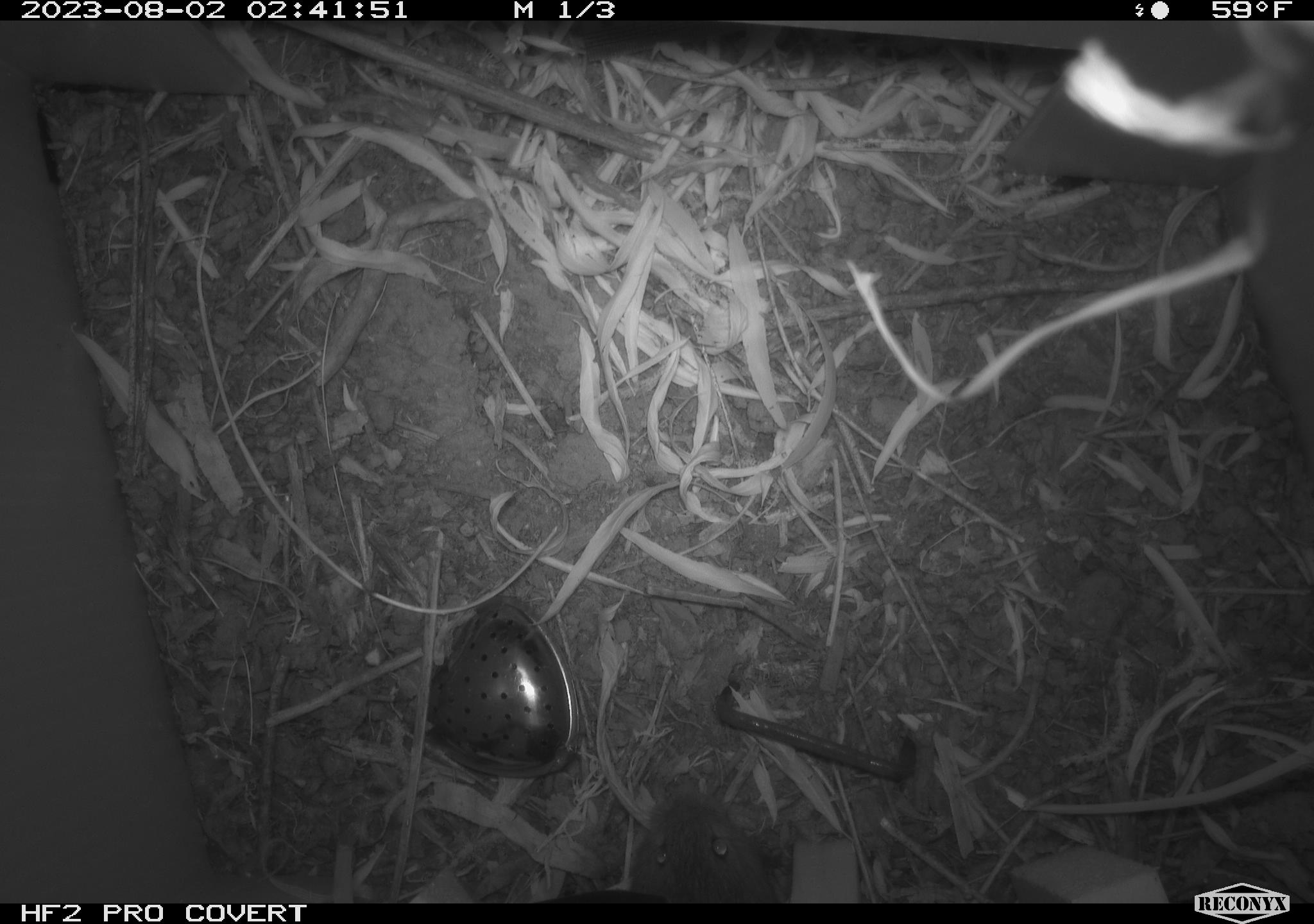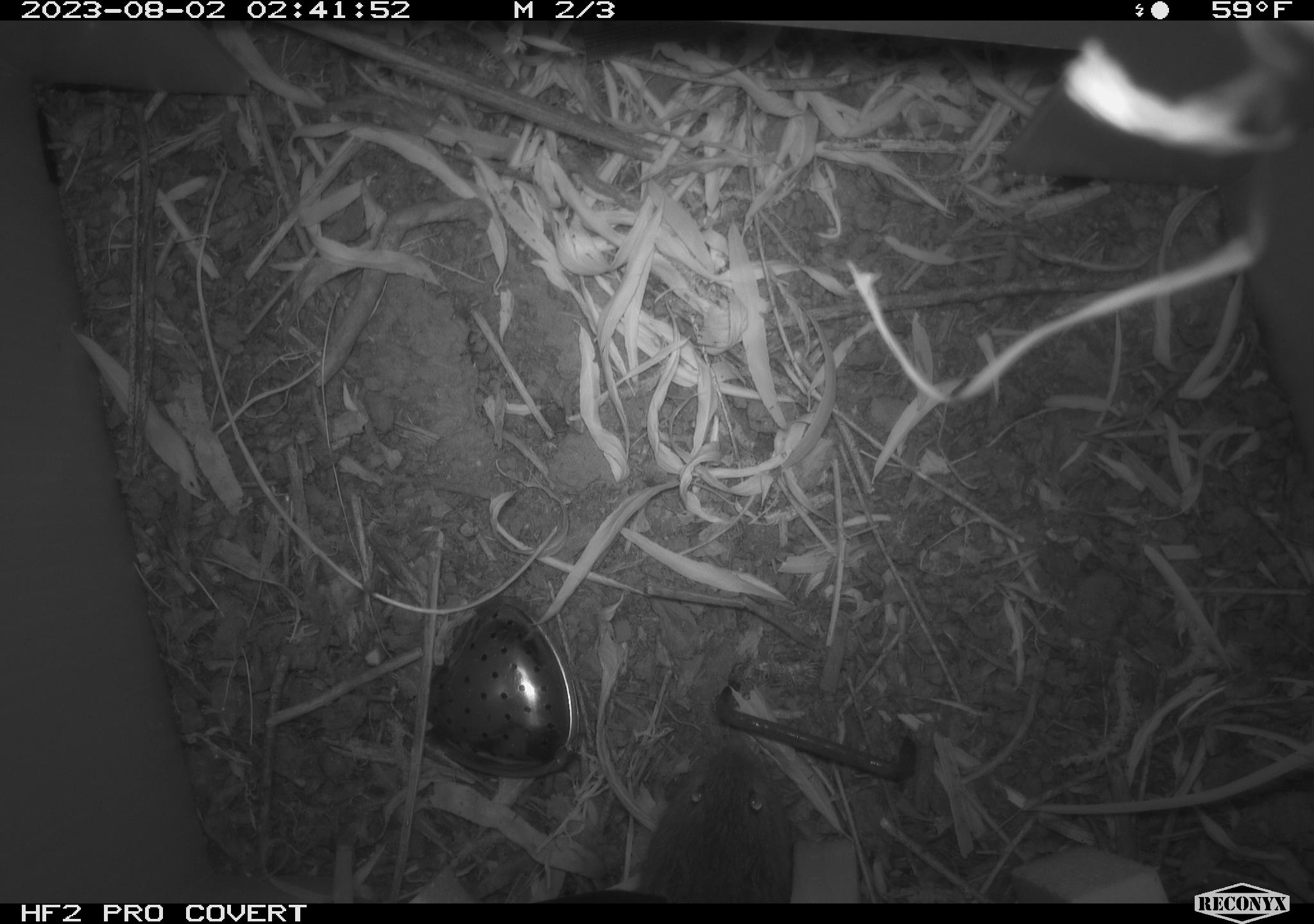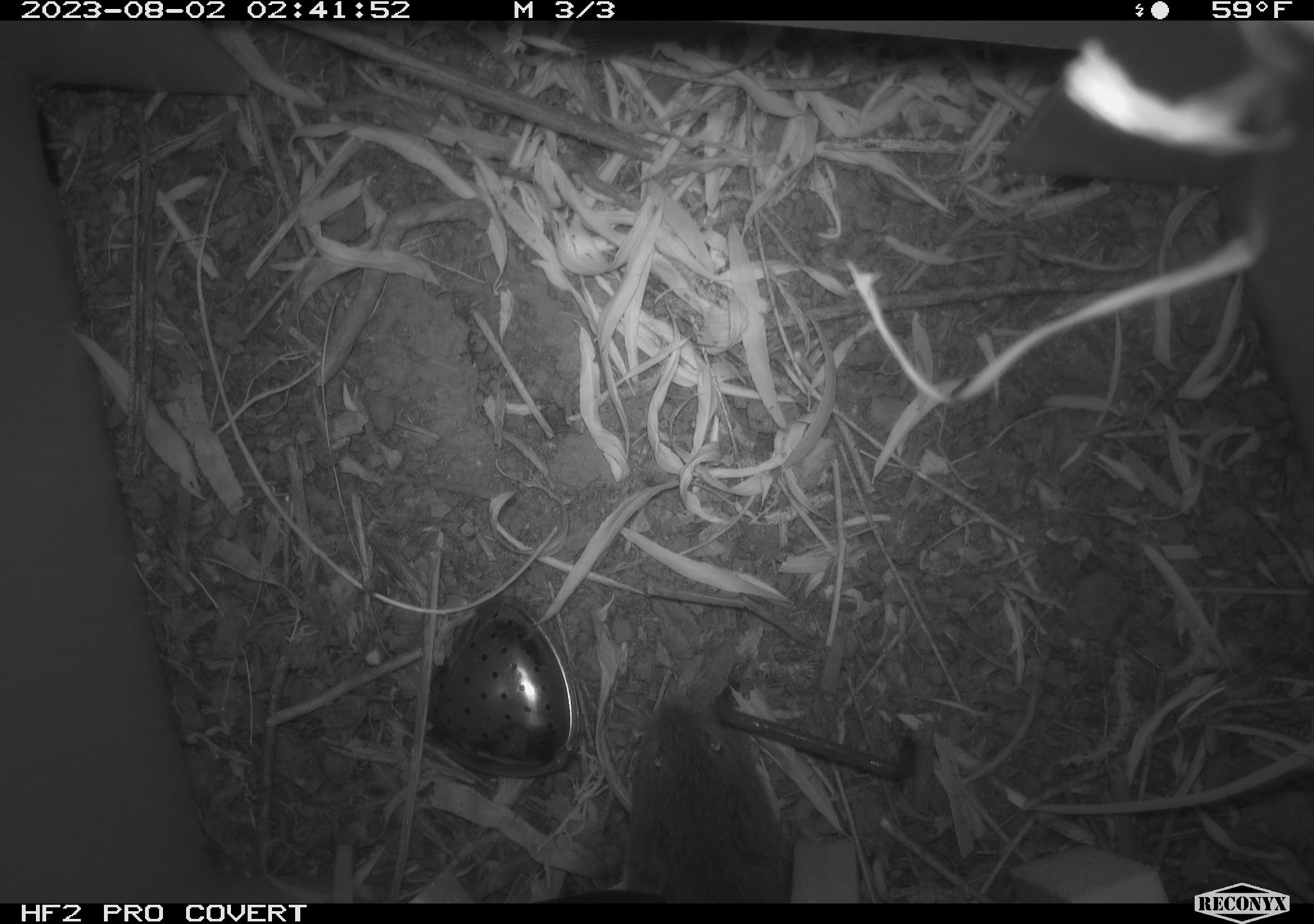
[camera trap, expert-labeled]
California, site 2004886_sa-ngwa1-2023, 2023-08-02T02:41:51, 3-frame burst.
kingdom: Animalia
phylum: Chordata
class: Mammalia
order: Rodentia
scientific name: Rodentia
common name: mouse species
Mouse species (Rodentia).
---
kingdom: Animalia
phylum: Chordata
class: Mammalia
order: Rodentia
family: Cricetidae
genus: Microtus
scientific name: Microtus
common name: meadow vole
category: microtus species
Microtus species (meadow vole) (Microtus).